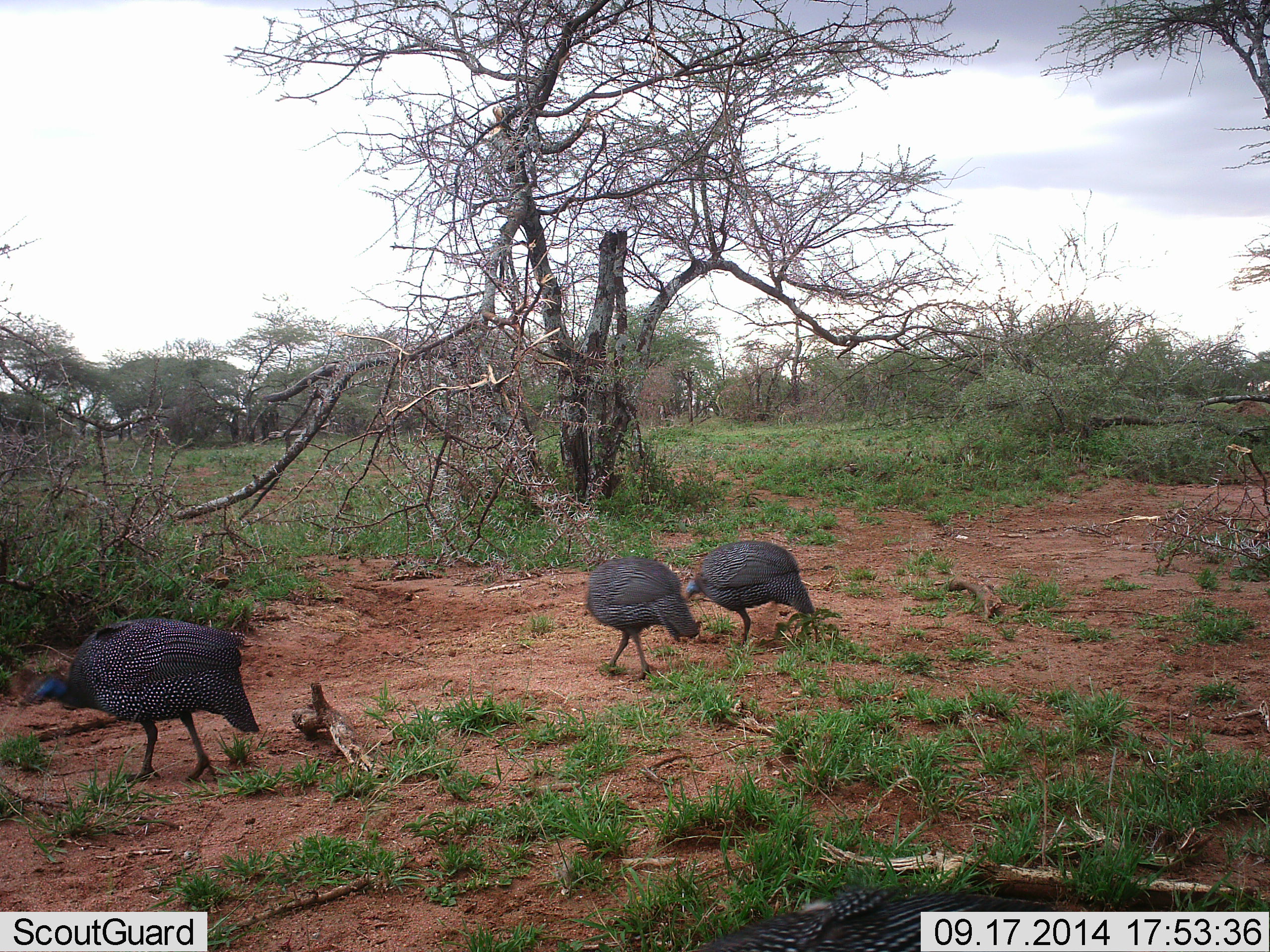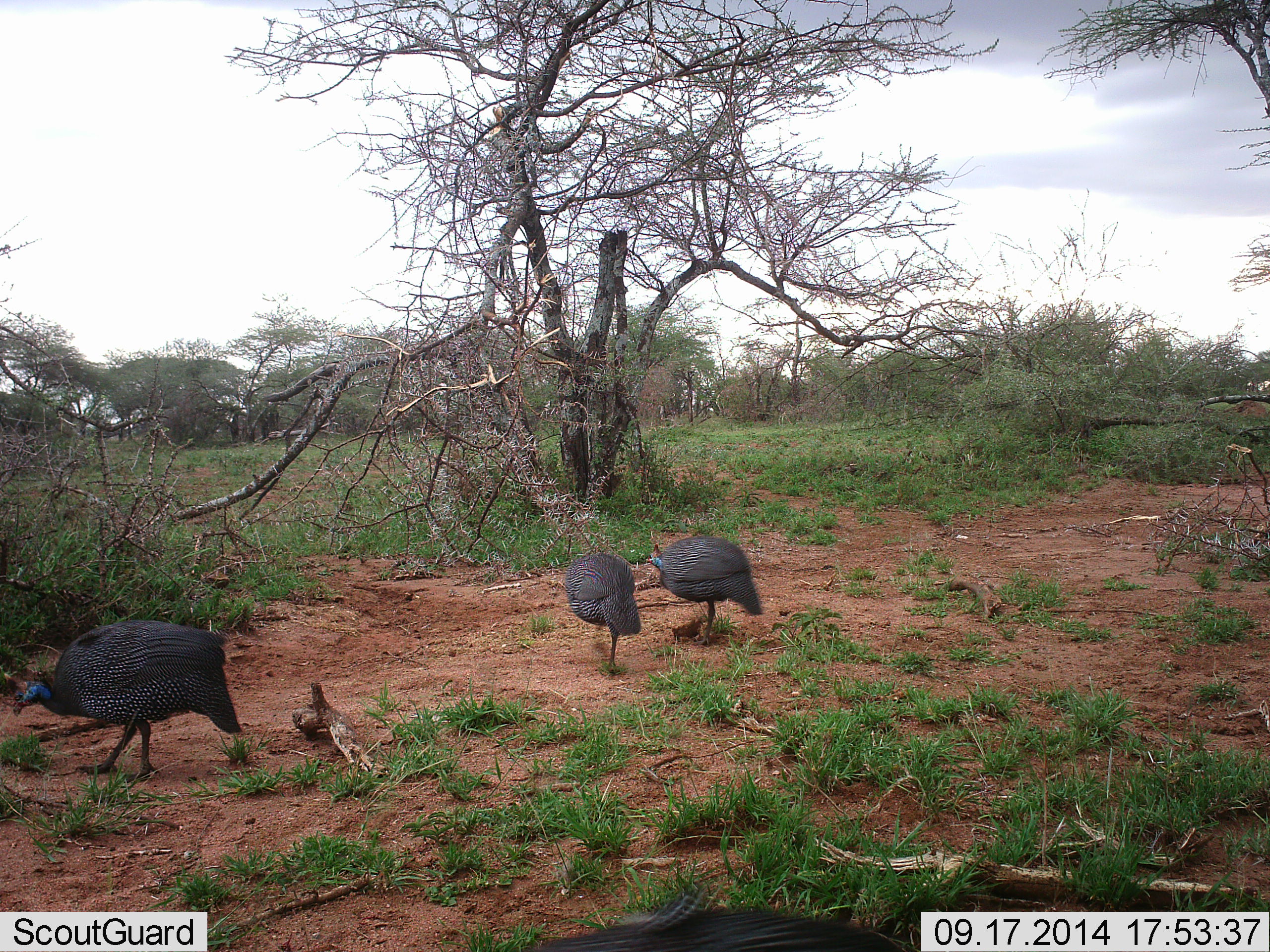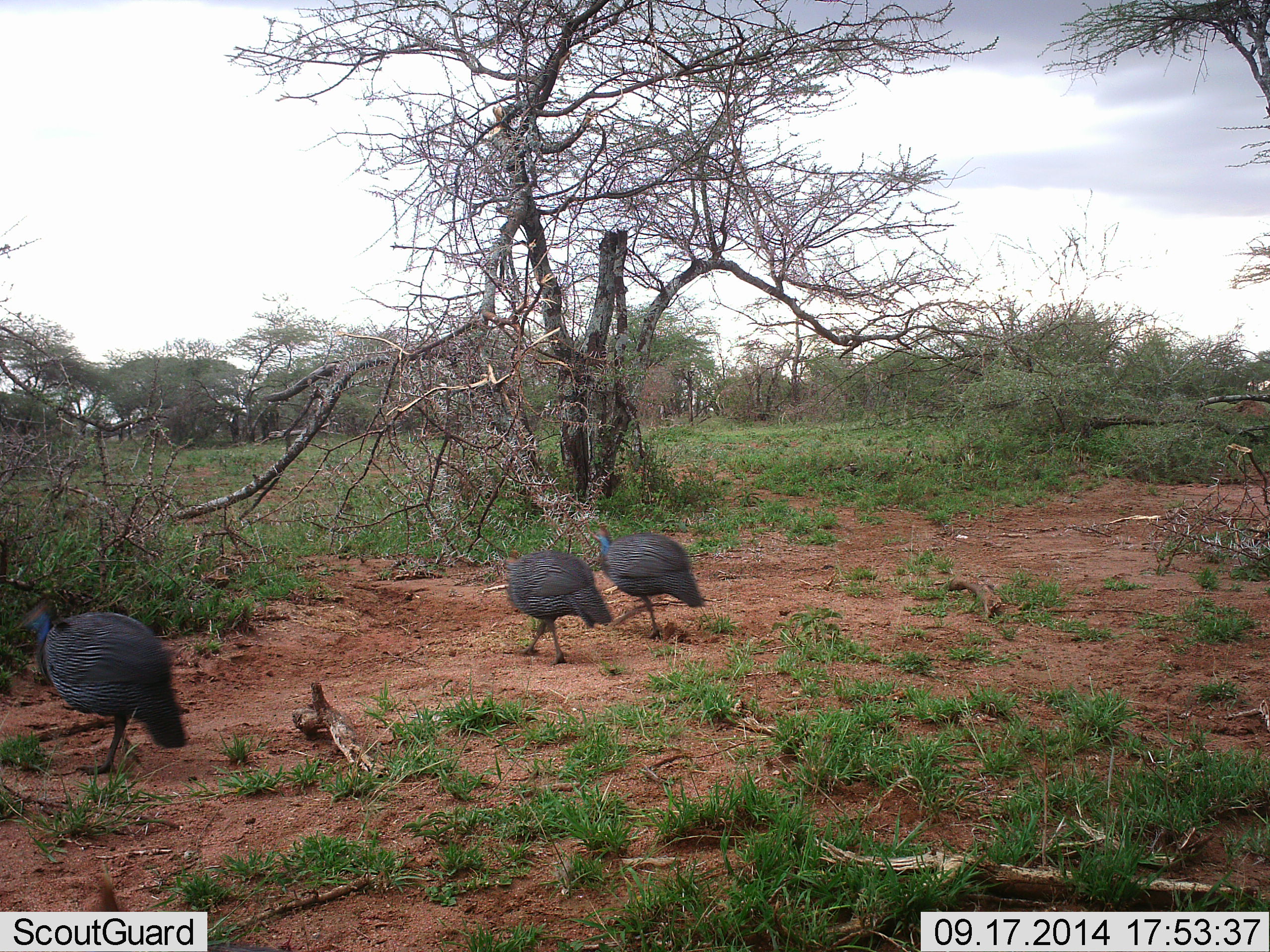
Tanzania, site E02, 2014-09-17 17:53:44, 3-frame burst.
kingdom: Animalia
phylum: Chordata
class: Aves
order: Galliformes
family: Numididae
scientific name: Numididae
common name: guinea fowl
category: guineafowl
Guineafowl (guinea fowl) (Numididae), count 3. Behavior (volunteer vote fractions): standing 10%, resting 0%, moving 50%, interacting 0%. Young present (vote fraction): 0%. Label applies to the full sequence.